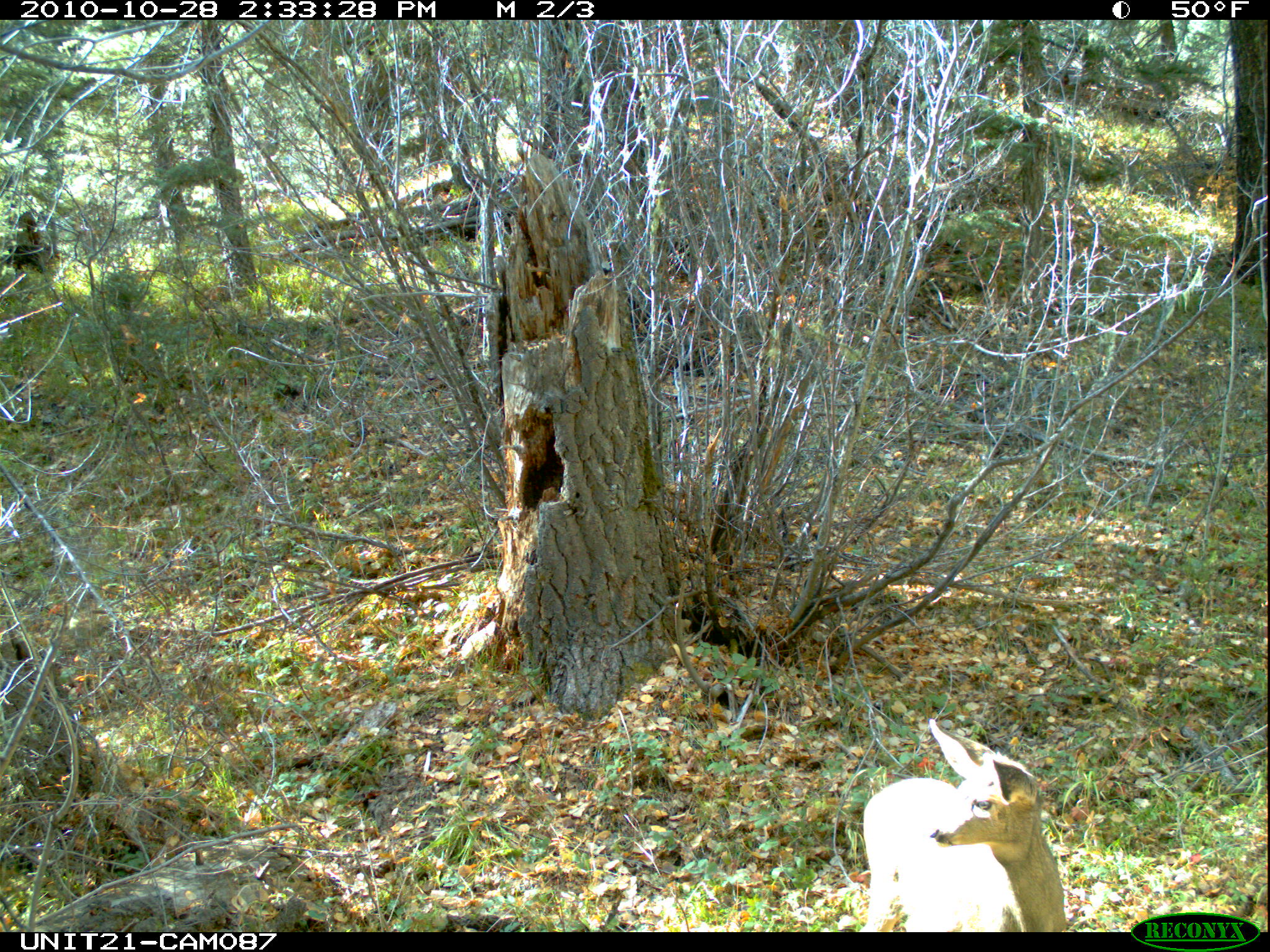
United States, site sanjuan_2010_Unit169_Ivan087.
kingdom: Animalia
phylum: Chordata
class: Mammalia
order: Artiodactyla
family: Cervidae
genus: Odocoileus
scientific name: Odocoileus hemionus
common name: mule deer